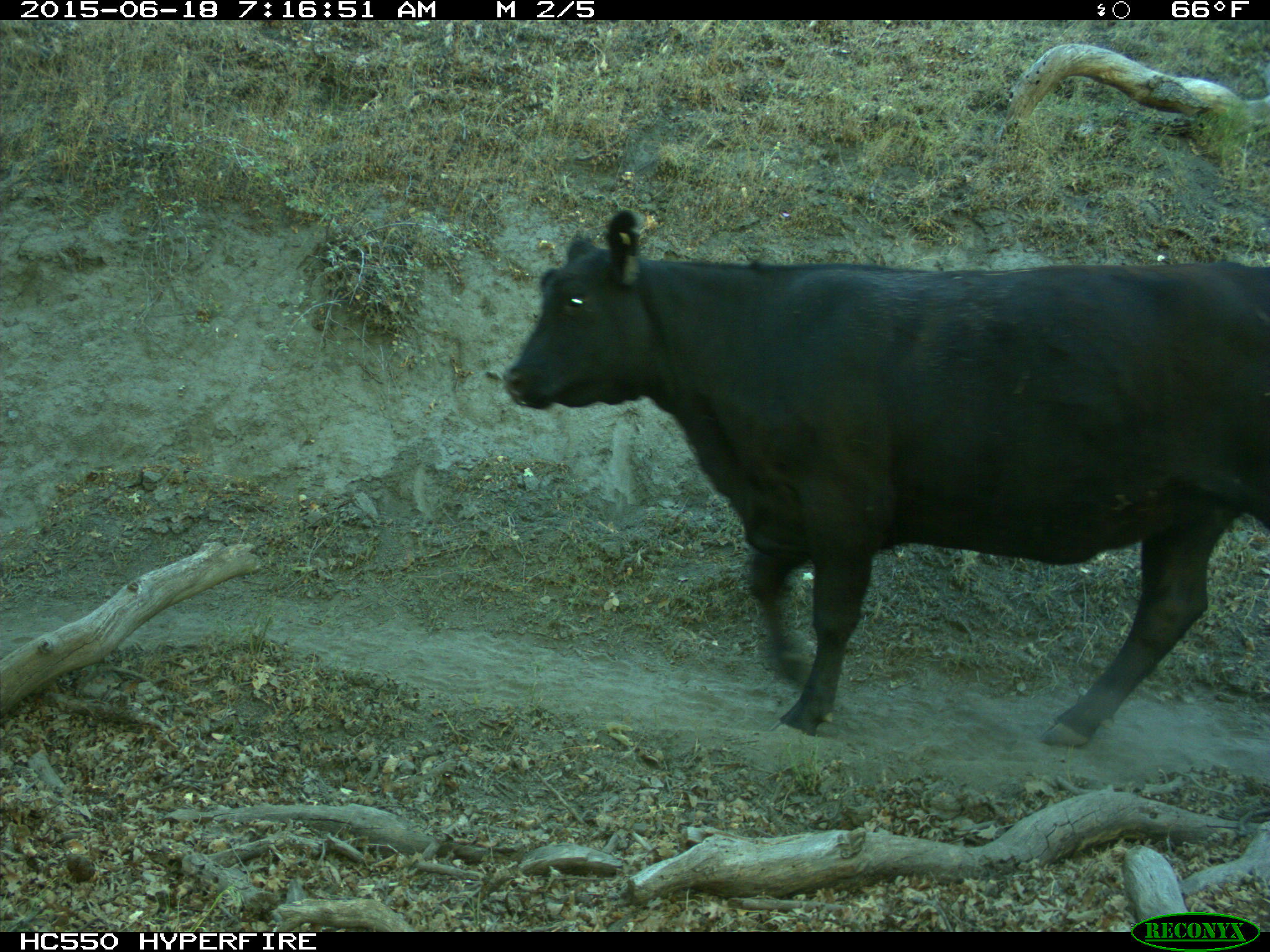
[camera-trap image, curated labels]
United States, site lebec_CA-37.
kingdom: Animalia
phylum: Chordata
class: Mammalia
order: Artiodactyla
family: Bovidae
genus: Bos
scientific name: Bos taurus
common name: domestic cow